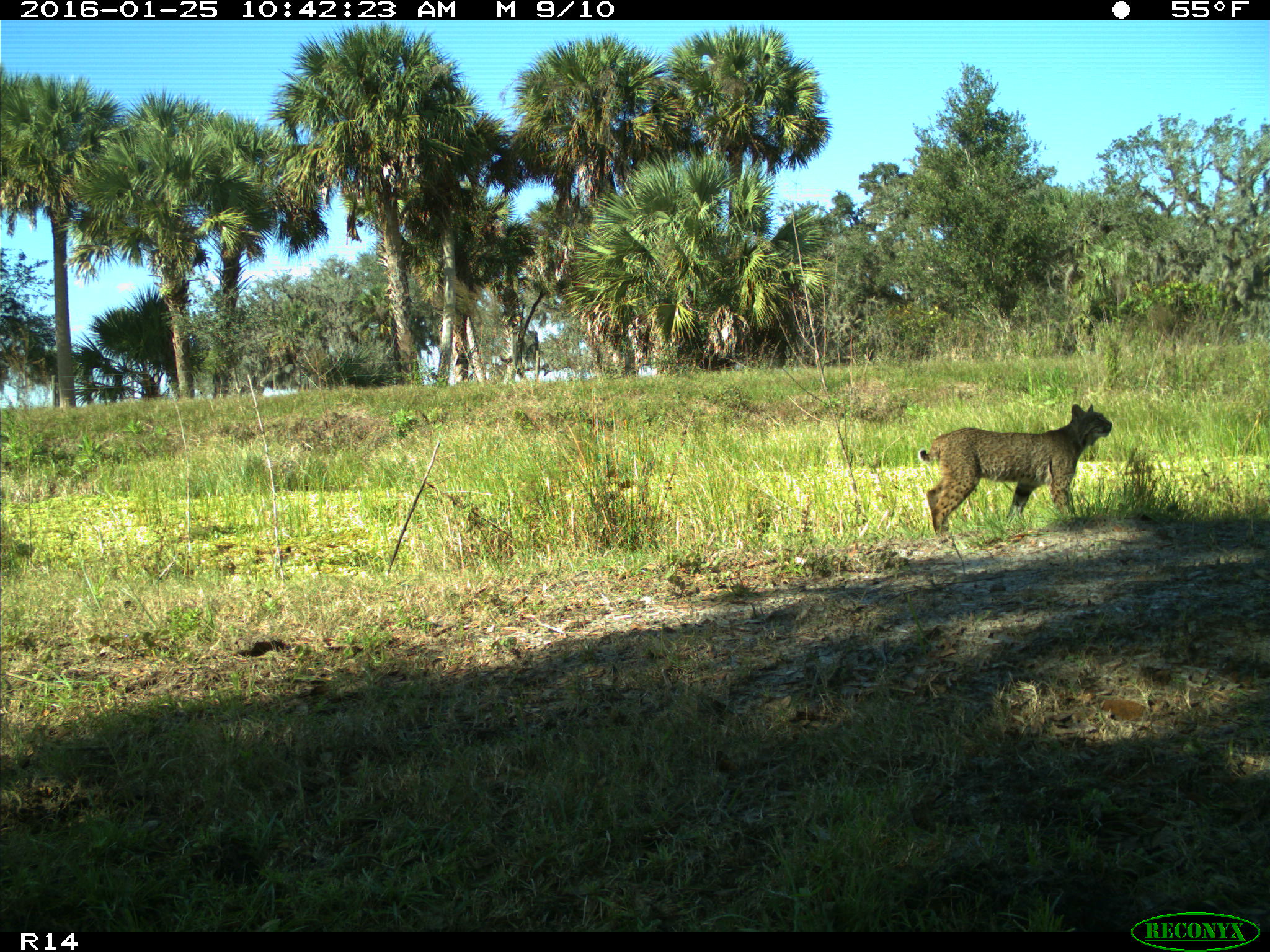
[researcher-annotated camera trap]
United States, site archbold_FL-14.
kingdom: Animalia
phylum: Chordata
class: Mammalia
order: Carnivora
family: Felidae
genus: Lynx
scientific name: Lynx rufus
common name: bobcat